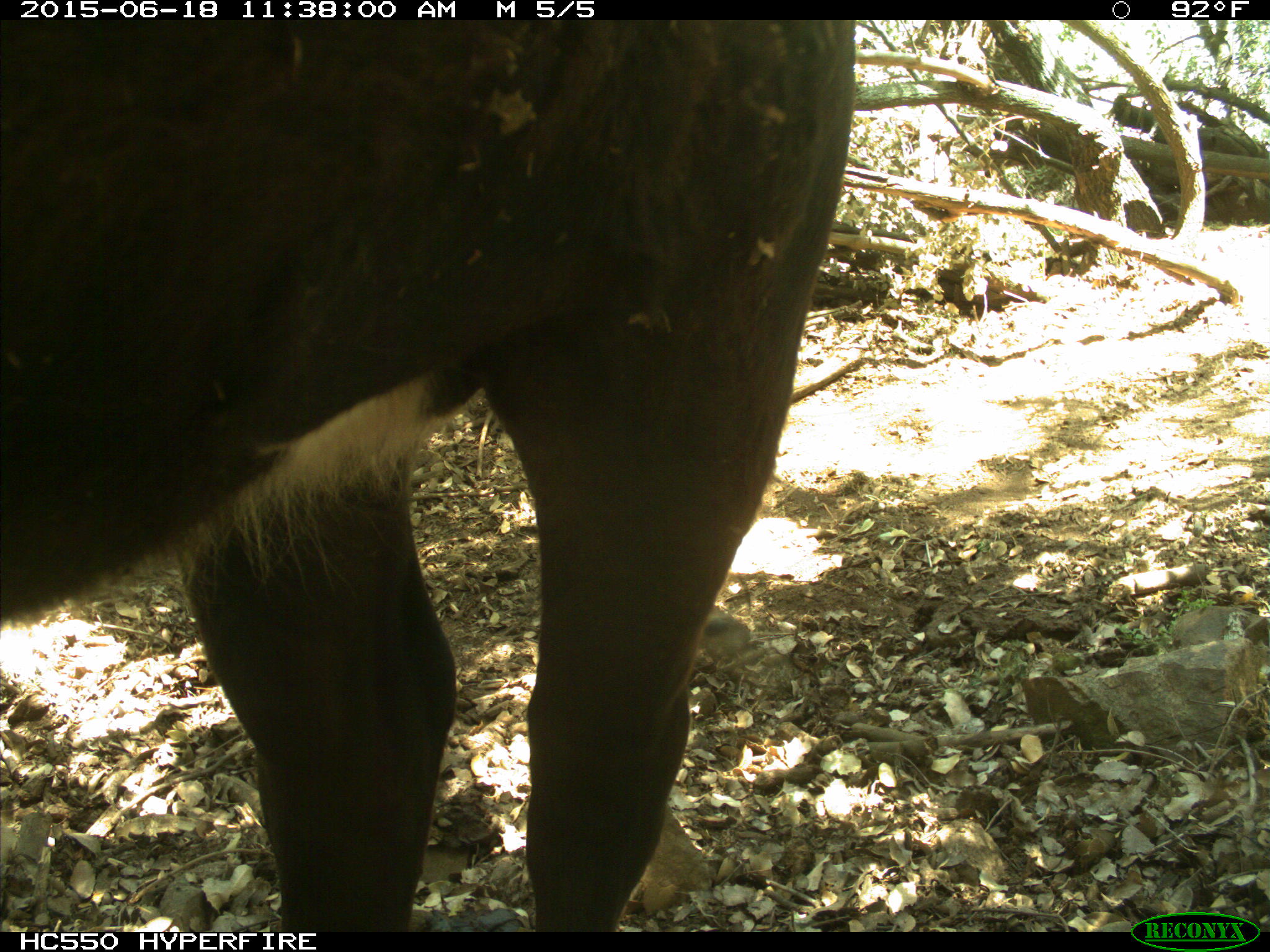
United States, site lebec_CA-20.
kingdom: Animalia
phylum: Chordata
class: Mammalia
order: Artiodactyla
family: Bovidae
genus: Bos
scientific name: Bos taurus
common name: domestic cow